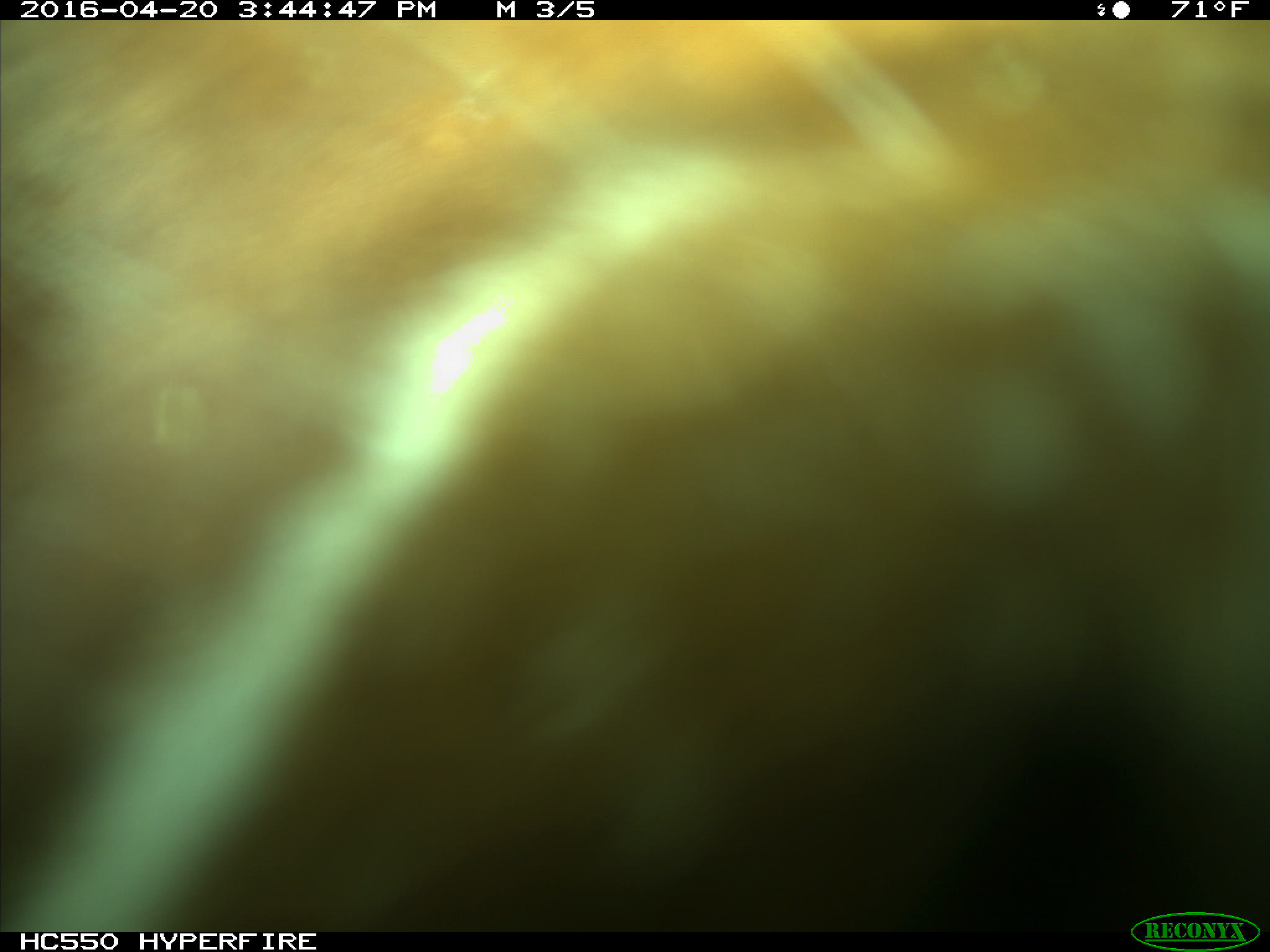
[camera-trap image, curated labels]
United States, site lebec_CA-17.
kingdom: Animalia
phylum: Chordata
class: Mammalia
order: Artiodactyla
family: Bovidae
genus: Bos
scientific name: Bos taurus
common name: domestic cow